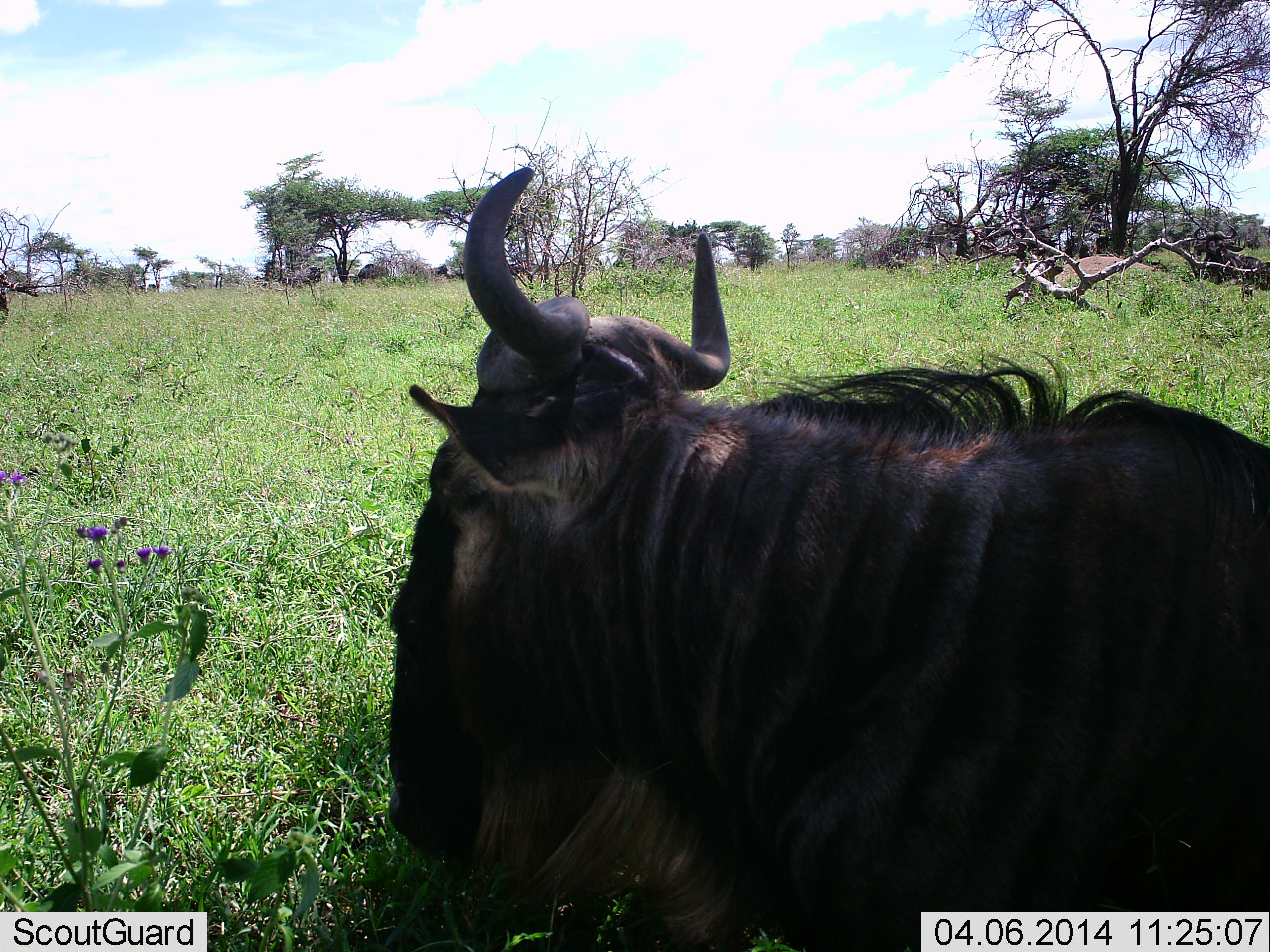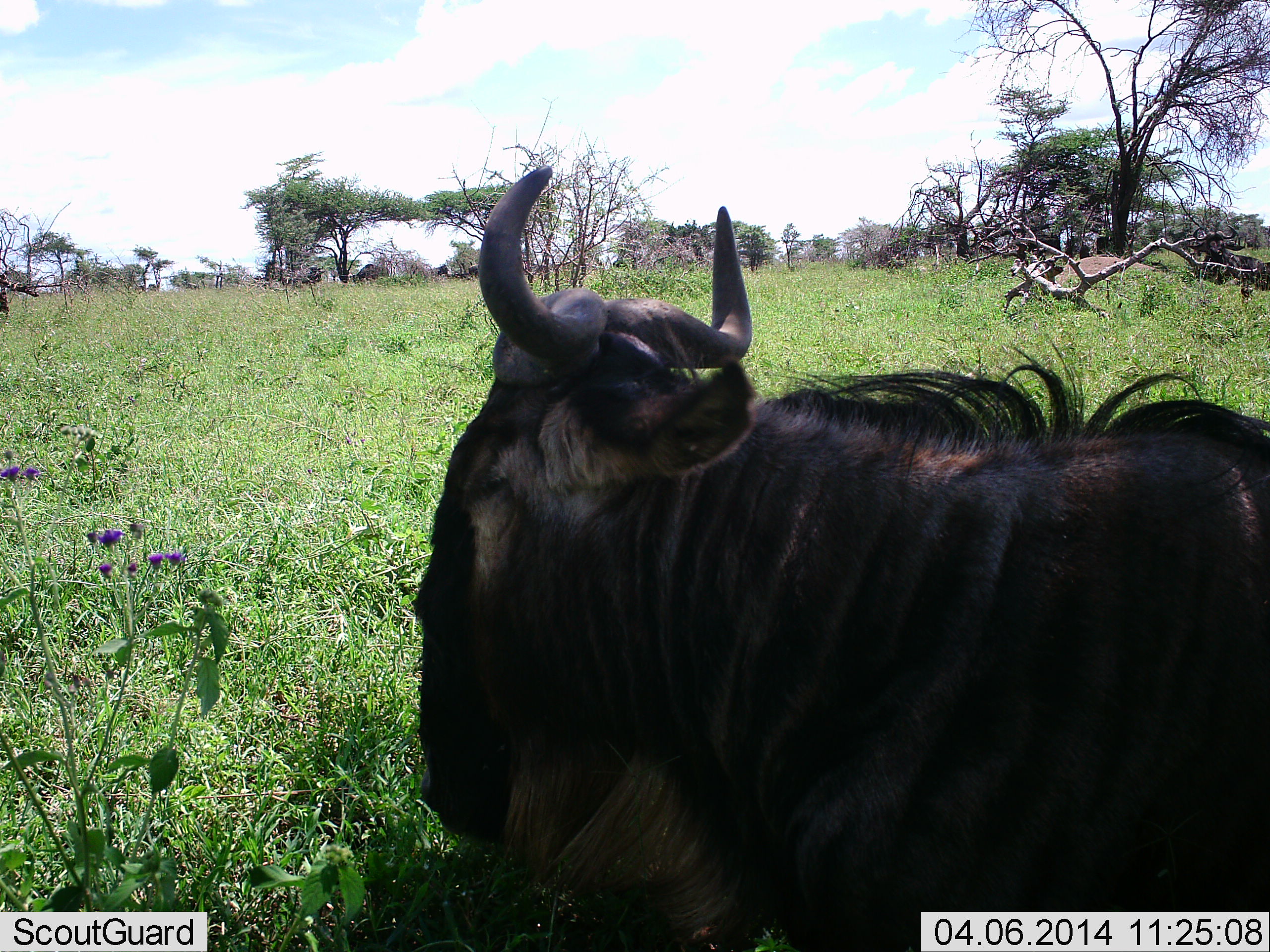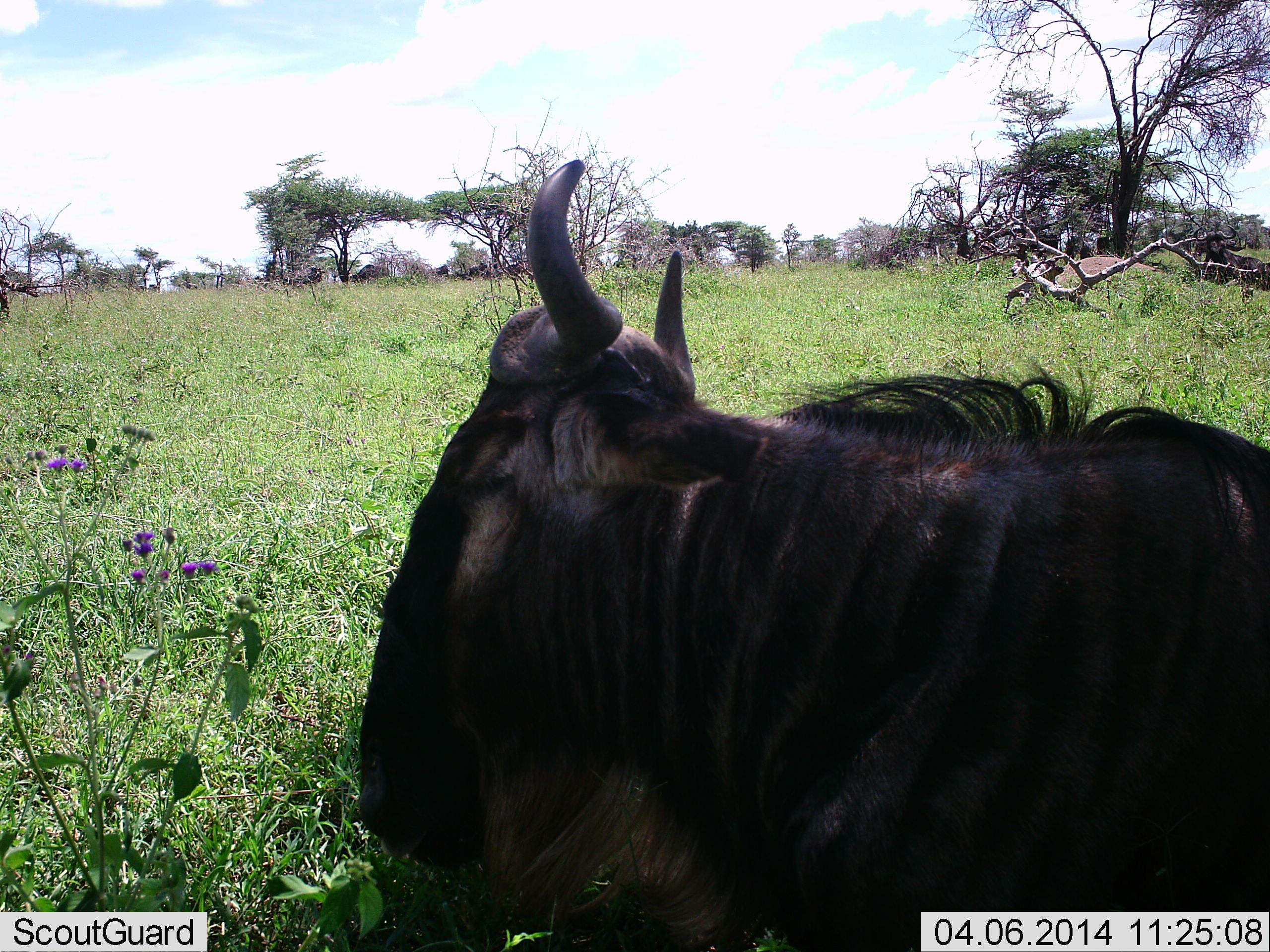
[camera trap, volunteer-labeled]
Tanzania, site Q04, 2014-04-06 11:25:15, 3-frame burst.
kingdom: Animalia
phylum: Chordata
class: Mammalia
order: Artiodactyla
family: Bovidae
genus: Connochaetes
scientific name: Connochaetes taurinus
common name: blue wildebeest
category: wildebeest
Wildebeest (blue wildebeest) (Connochaetes taurinus), count 2. Behavior (volunteer vote fractions): standing 20%, resting 100%, moving 10%, interacting 10%. Young present (vote fraction): 10%. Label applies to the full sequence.